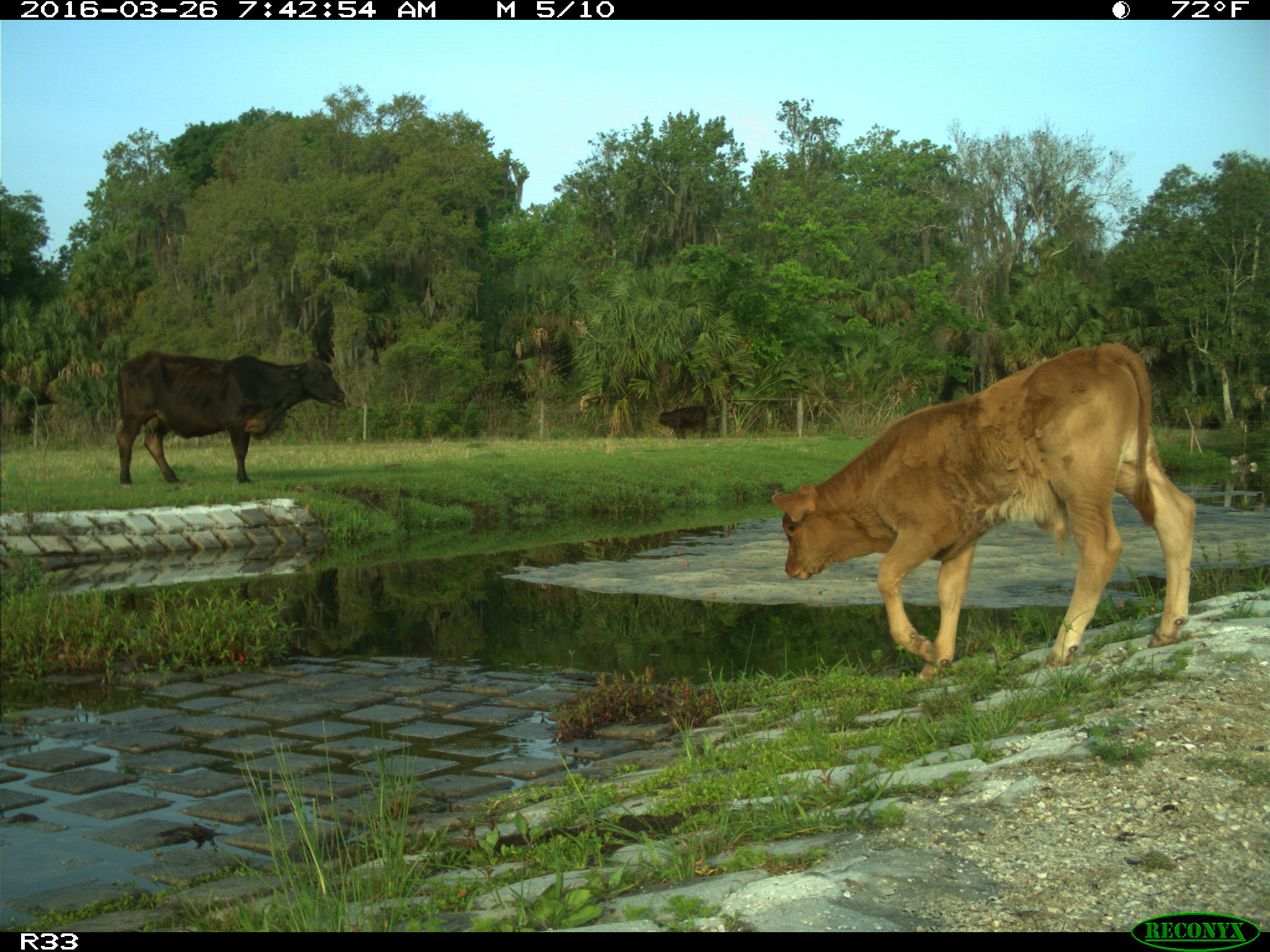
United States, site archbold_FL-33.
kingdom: Animalia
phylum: Chordata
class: Mammalia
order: Artiodactyla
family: Bovidae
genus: Bos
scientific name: Bos taurus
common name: domestic cow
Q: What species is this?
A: Bos taurus (domestic cow).